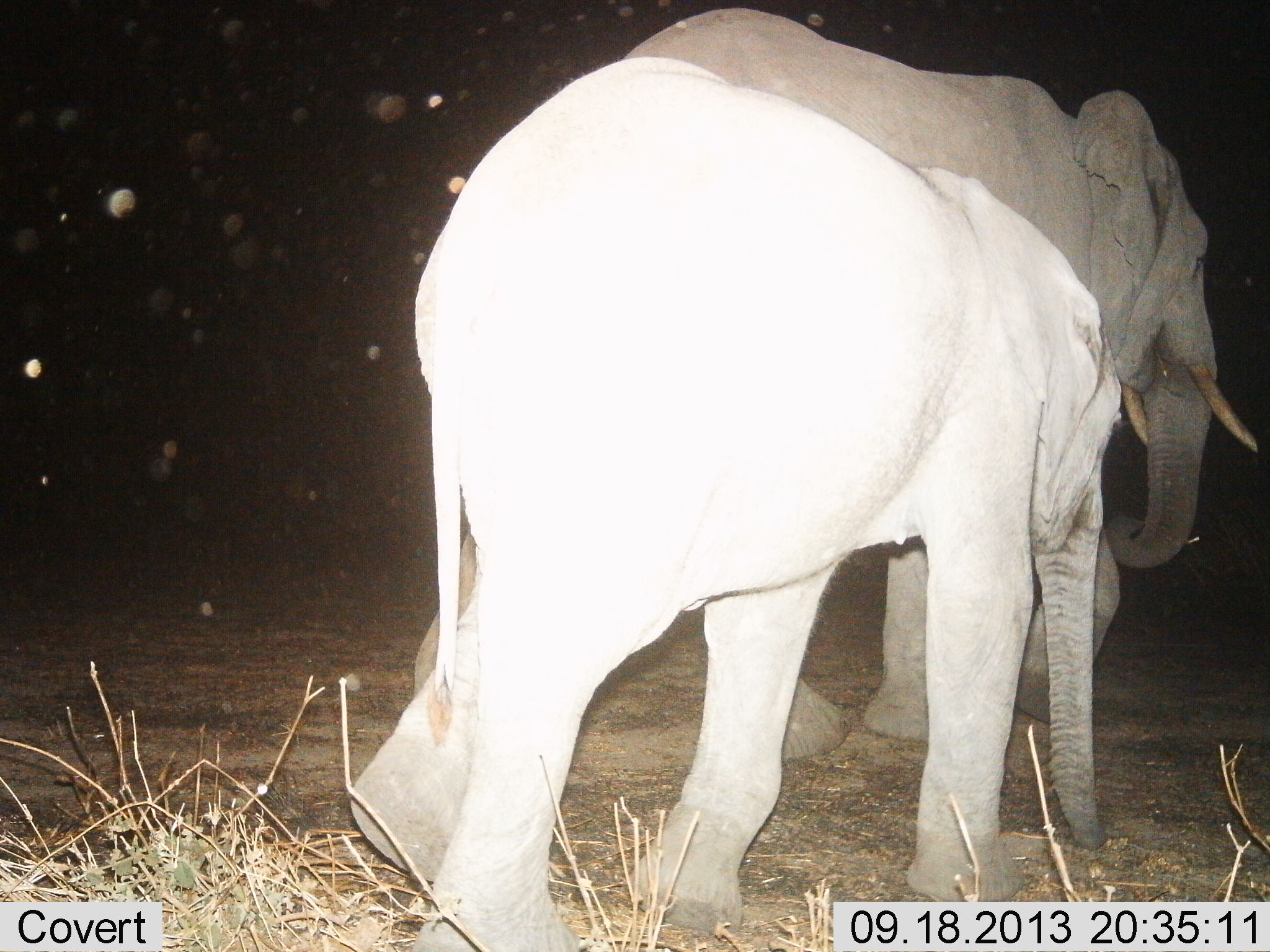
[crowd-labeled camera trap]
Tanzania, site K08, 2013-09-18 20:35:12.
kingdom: Animalia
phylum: Chordata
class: Mammalia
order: Proboscidea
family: Elephantidae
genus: Loxodonta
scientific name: Loxodonta africana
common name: african bush elephant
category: elephant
Elephant (african bush elephant) (Loxodonta africana), count 2. Behavior (volunteer vote fractions): standing 16%, resting 0%, moving 89%, interacting 0%. Young present (vote fraction): 27%. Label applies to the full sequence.